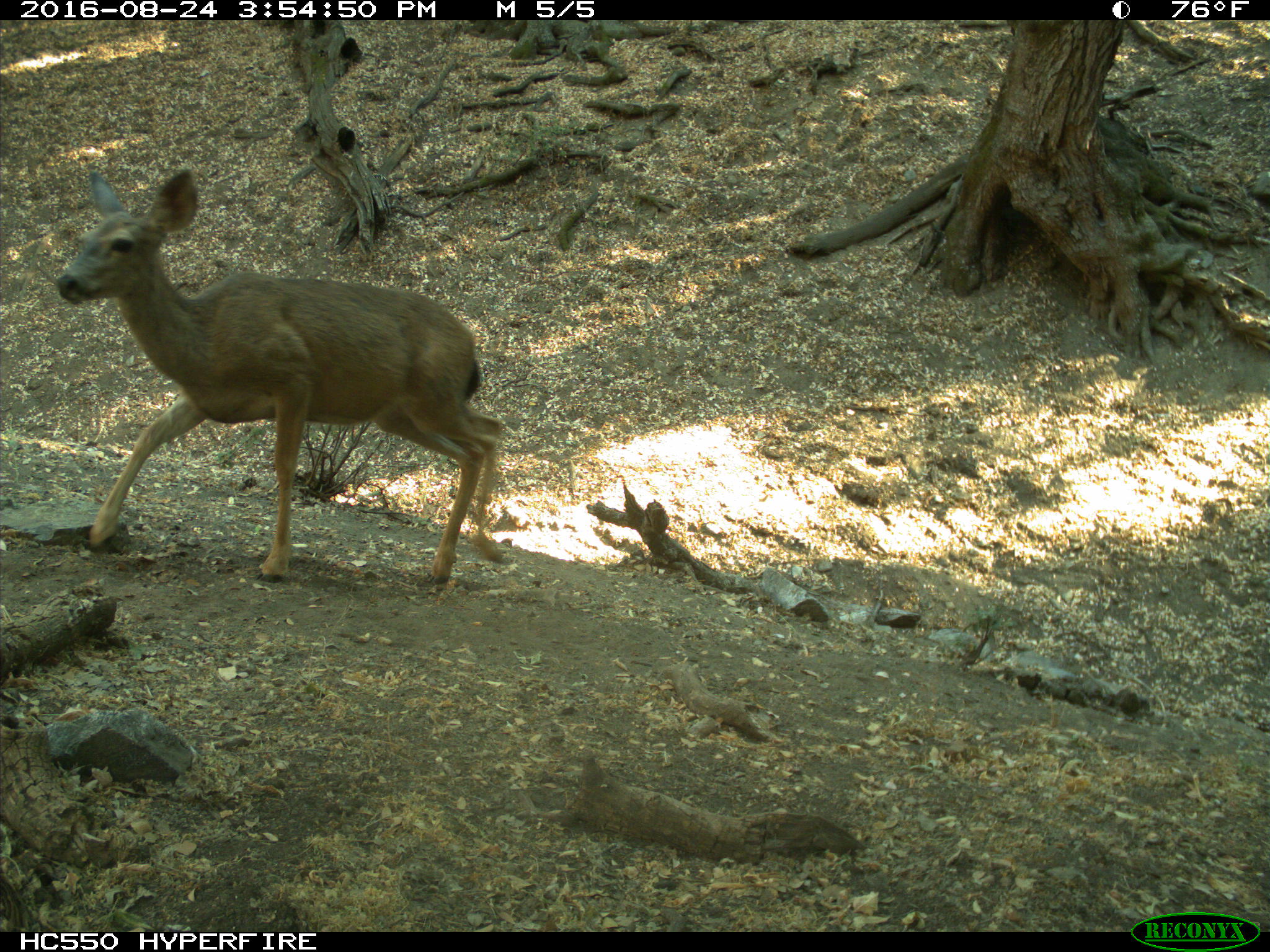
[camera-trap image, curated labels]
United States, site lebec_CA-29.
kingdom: Animalia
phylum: Chordata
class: Mammalia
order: Artiodactyla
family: Cervidae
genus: Odocoileus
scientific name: Odocoileus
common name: deer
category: unidentified deer